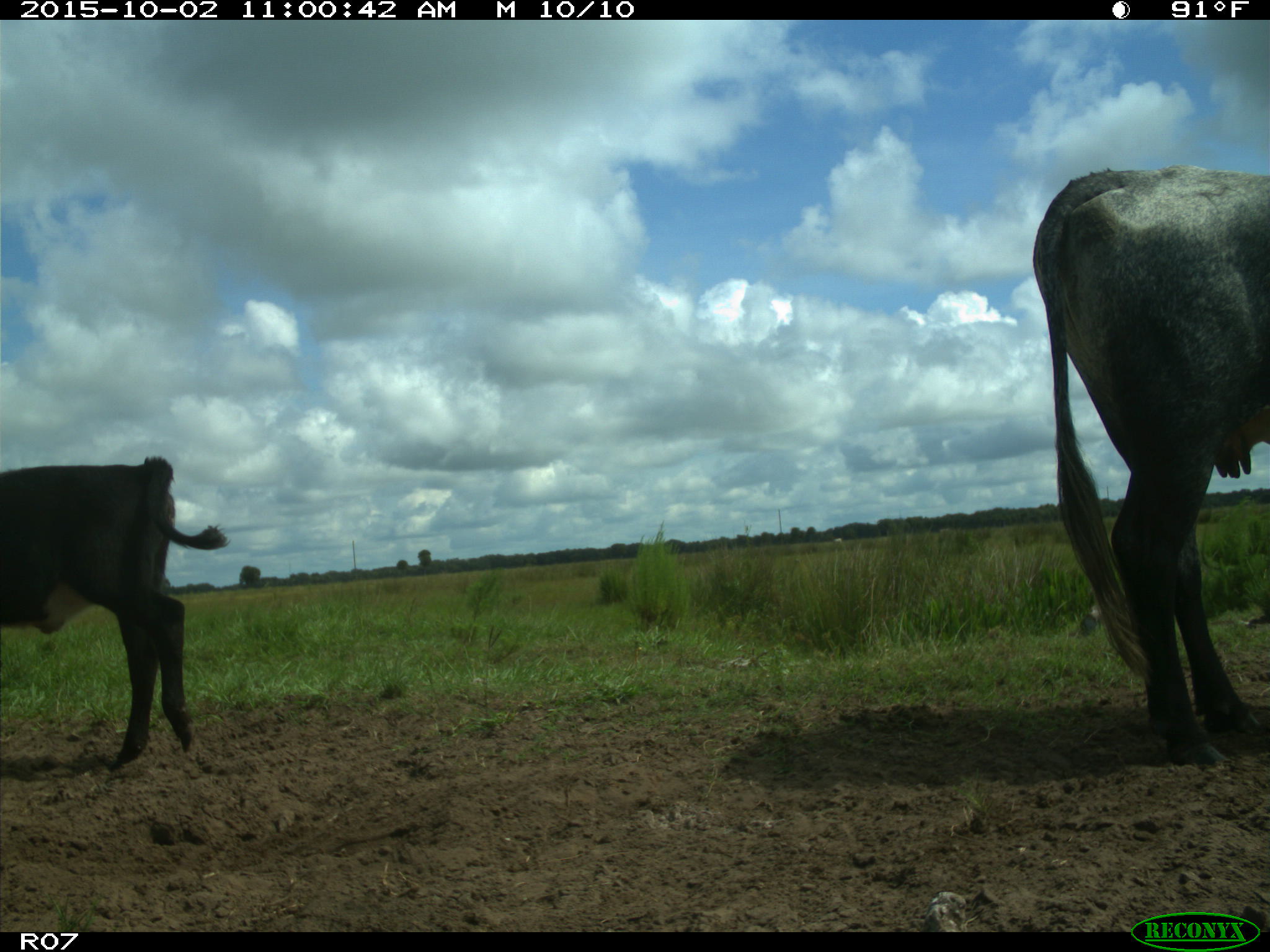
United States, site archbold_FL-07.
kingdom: Animalia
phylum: Chordata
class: Mammalia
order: Artiodactyla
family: Bovidae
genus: Bos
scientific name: Bos taurus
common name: domestic cow